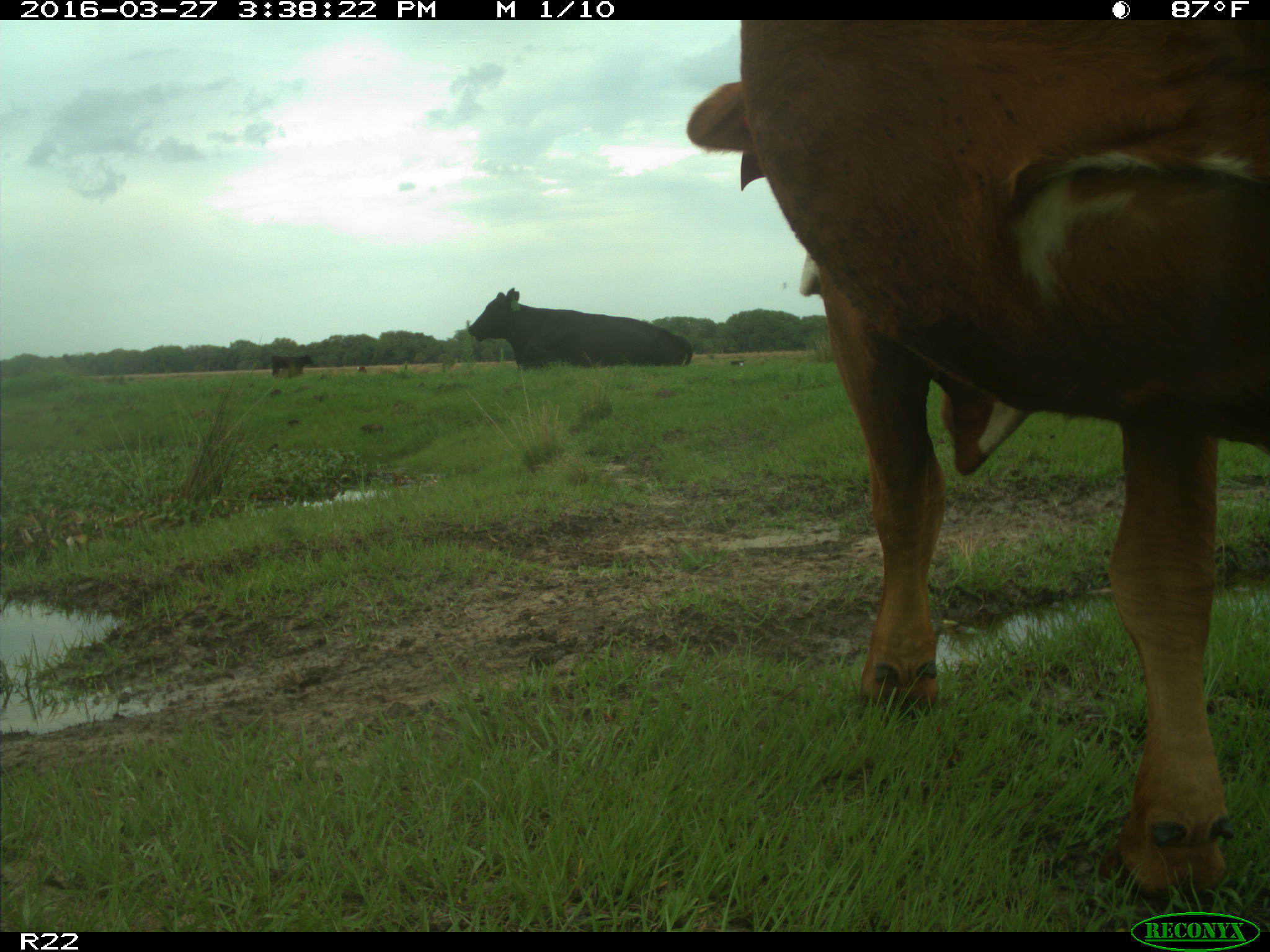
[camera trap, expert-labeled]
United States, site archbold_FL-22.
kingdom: Animalia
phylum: Chordata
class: Mammalia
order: Artiodactyla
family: Bovidae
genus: Bos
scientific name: Bos taurus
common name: domestic cow